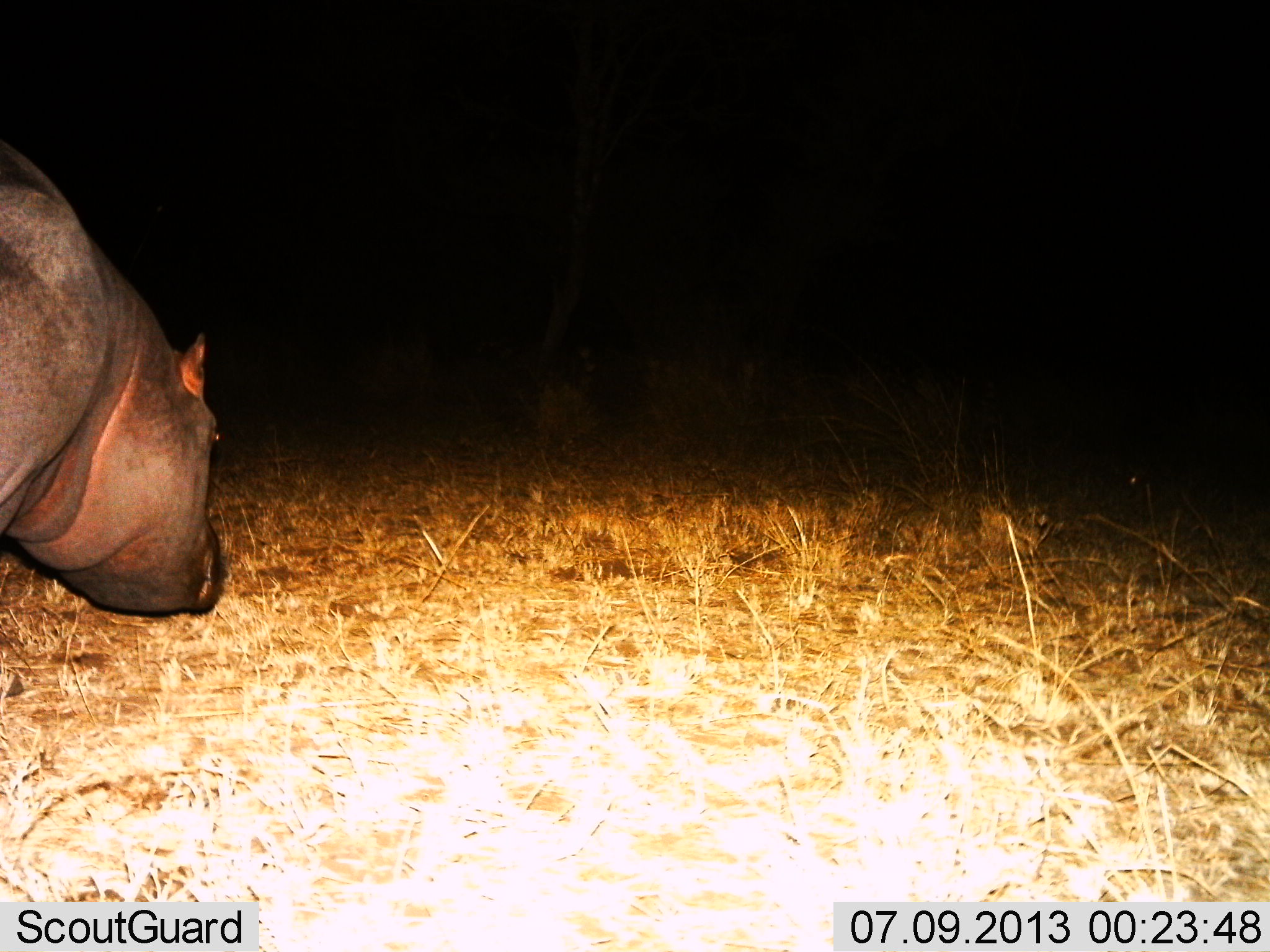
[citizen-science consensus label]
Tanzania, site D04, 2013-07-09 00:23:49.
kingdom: Animalia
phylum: Chordata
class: Mammalia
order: Artiodactyla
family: Hippopotamidae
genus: Hippopotamus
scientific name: Hippopotamus amphibius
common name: hippopotamus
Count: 1.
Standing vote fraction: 29%.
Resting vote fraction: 0%.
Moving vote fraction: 46%.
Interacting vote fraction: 0%.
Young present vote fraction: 0%.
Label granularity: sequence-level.